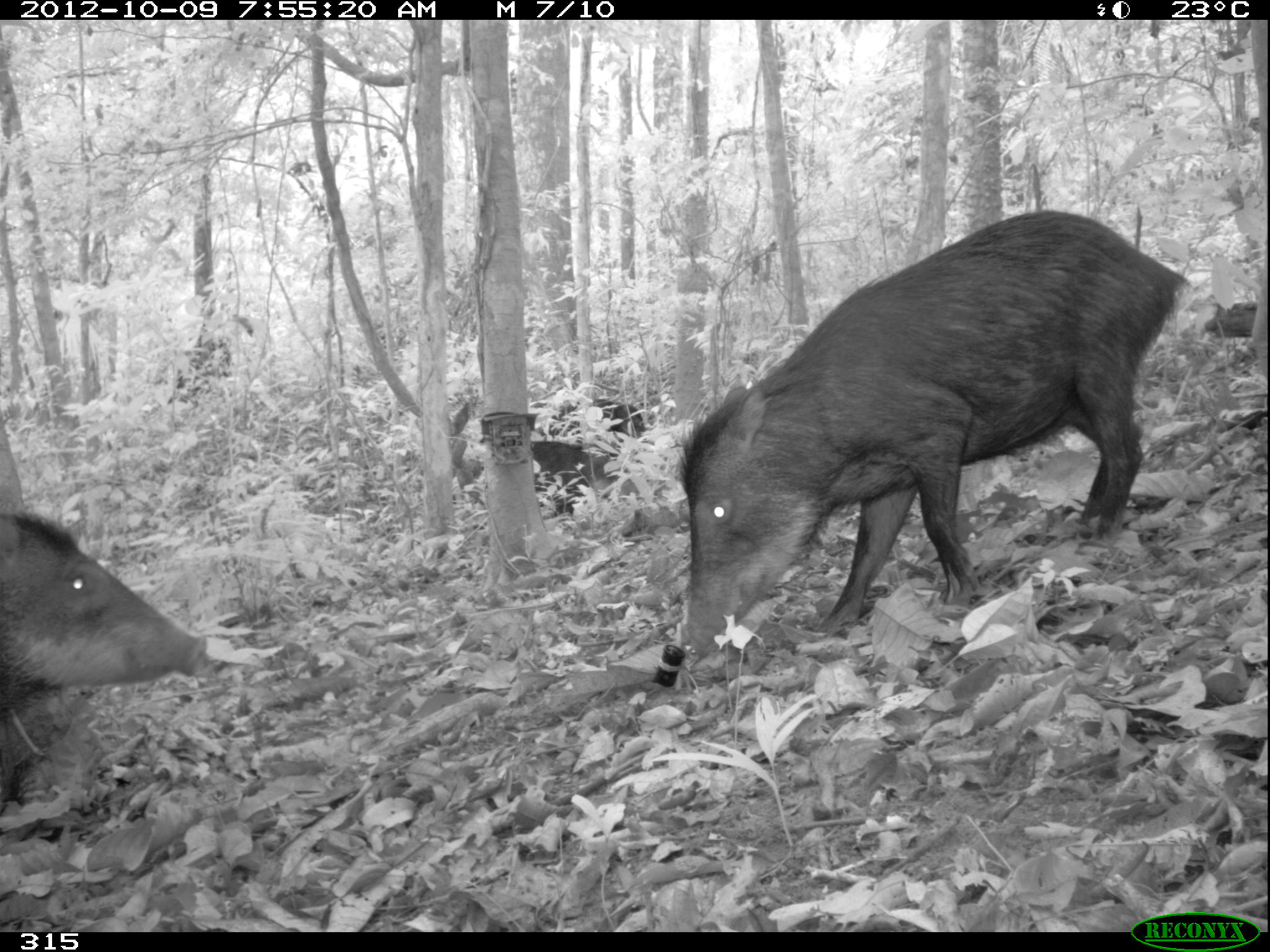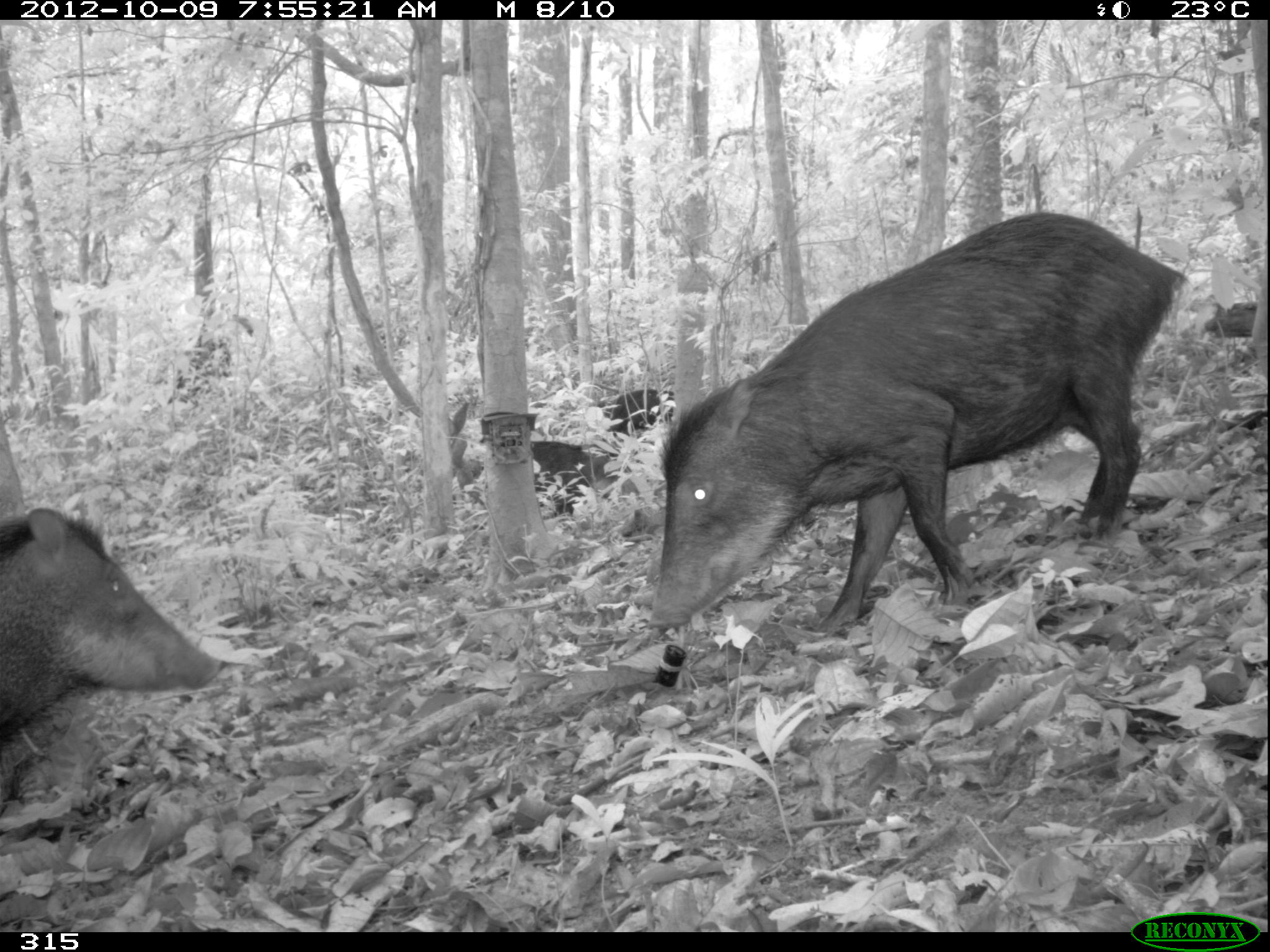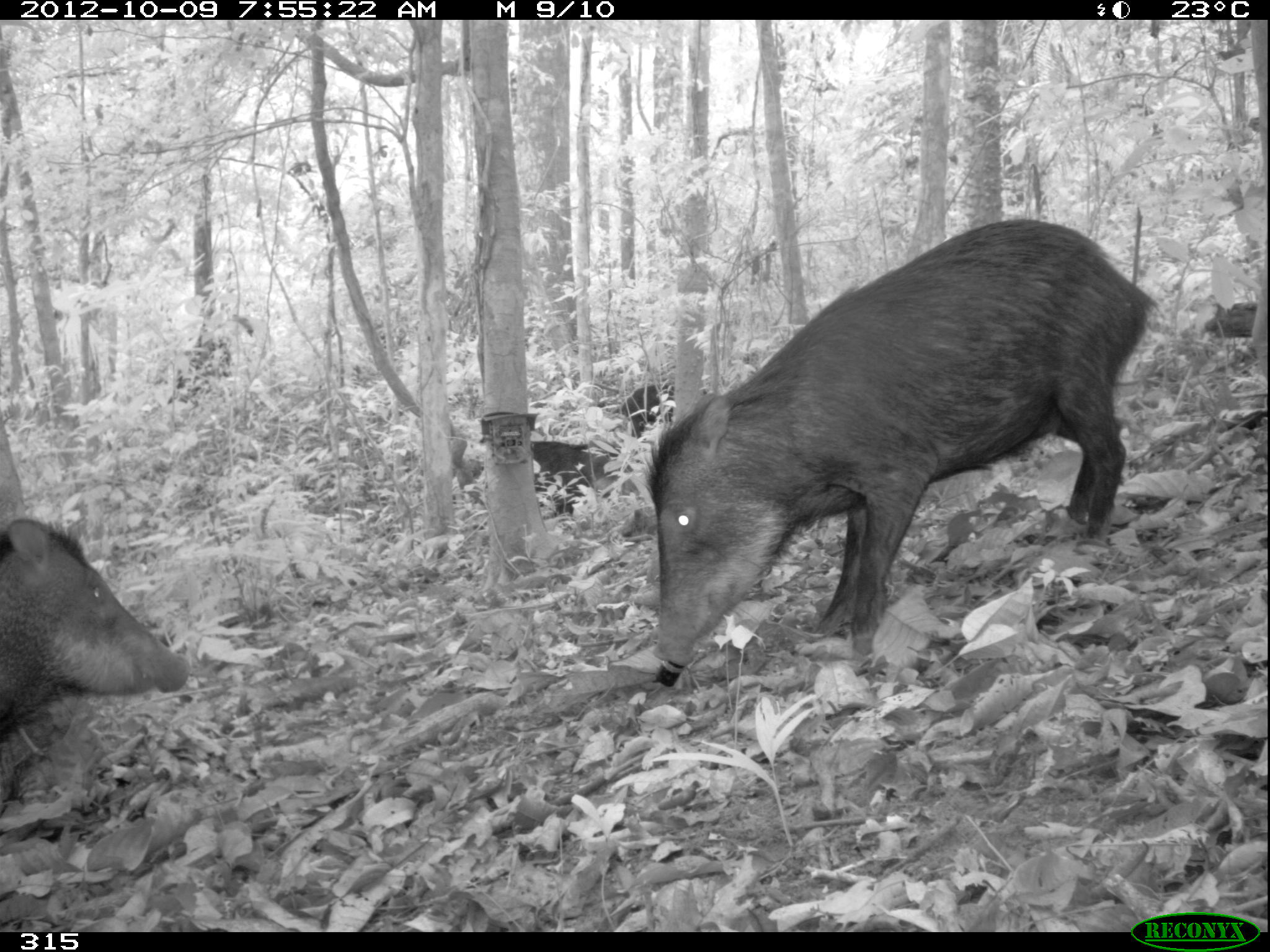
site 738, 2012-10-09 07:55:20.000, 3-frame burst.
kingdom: Animalia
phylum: Chordata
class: Mammalia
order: Artiodactyla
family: Tayassuidae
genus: Tayassu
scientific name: Tayassu pecari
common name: white-lipped peccary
Tayassu pecari (white-lipped peccary).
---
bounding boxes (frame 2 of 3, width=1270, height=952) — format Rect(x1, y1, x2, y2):
tayassu pecari: Rect(645, 207, 1194, 628); Rect(0, 506, 225, 750); Rect(529, 439, 638, 517); Rect(595, 387, 674, 435)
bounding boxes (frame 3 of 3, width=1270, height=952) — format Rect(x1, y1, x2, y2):
tayassu pecari: Rect(639, 214, 1162, 666); Rect(0, 517, 192, 738); Rect(531, 440, 643, 518); Rect(610, 383, 708, 441)